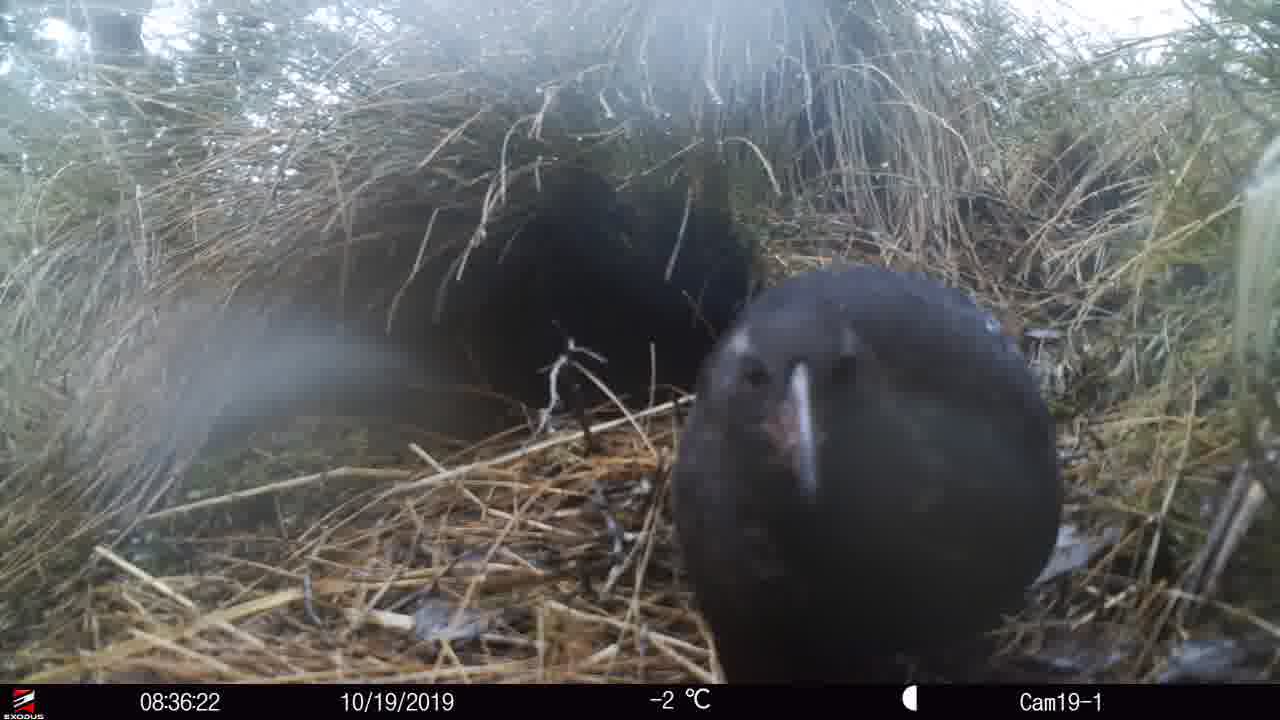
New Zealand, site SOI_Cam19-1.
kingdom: Animalia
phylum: Chordata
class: Aves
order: Gruiformes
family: Rallidae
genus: Gallirallus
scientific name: Gallirallus australis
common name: weka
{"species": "weka (Gallirallus australis)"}